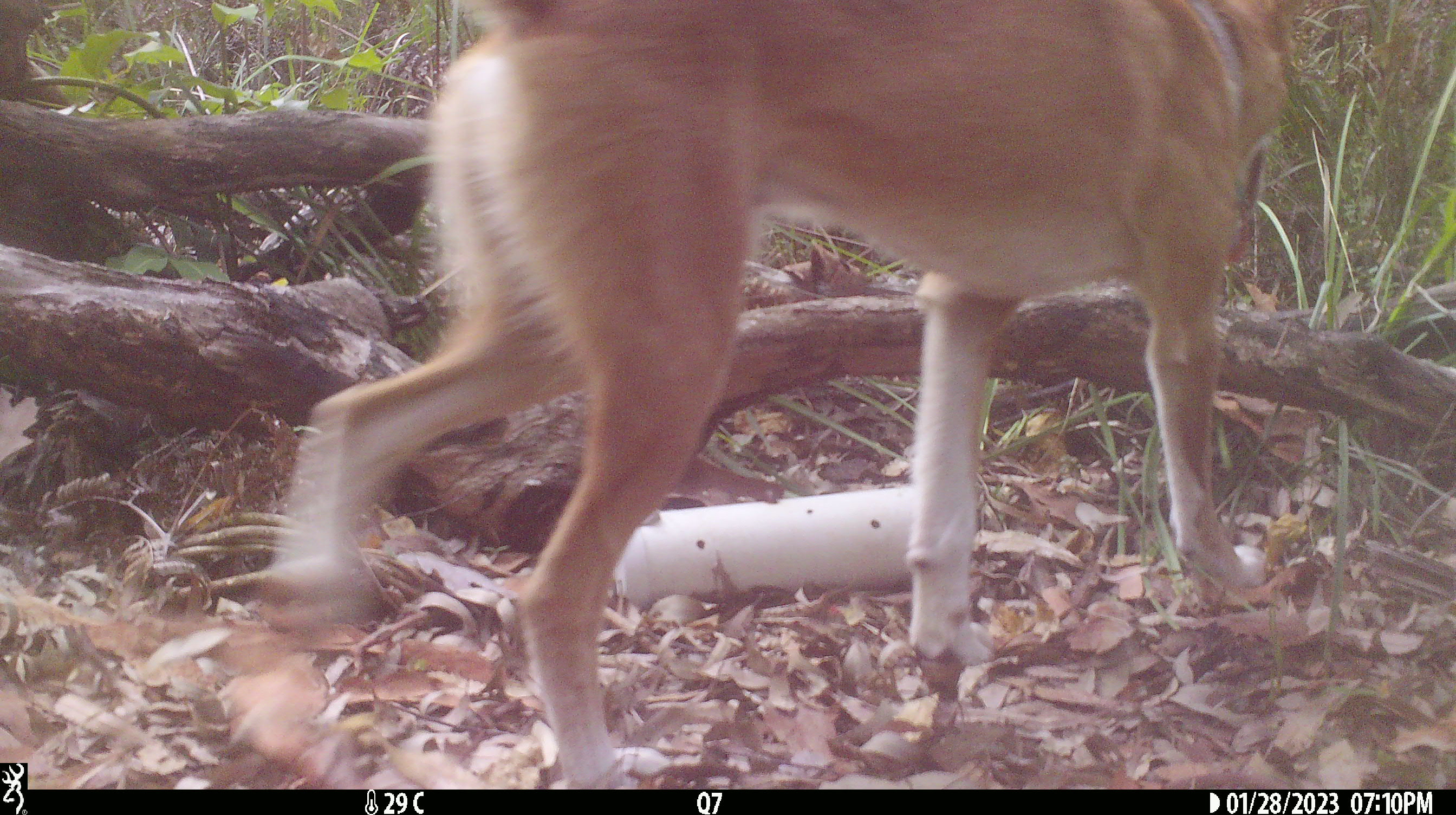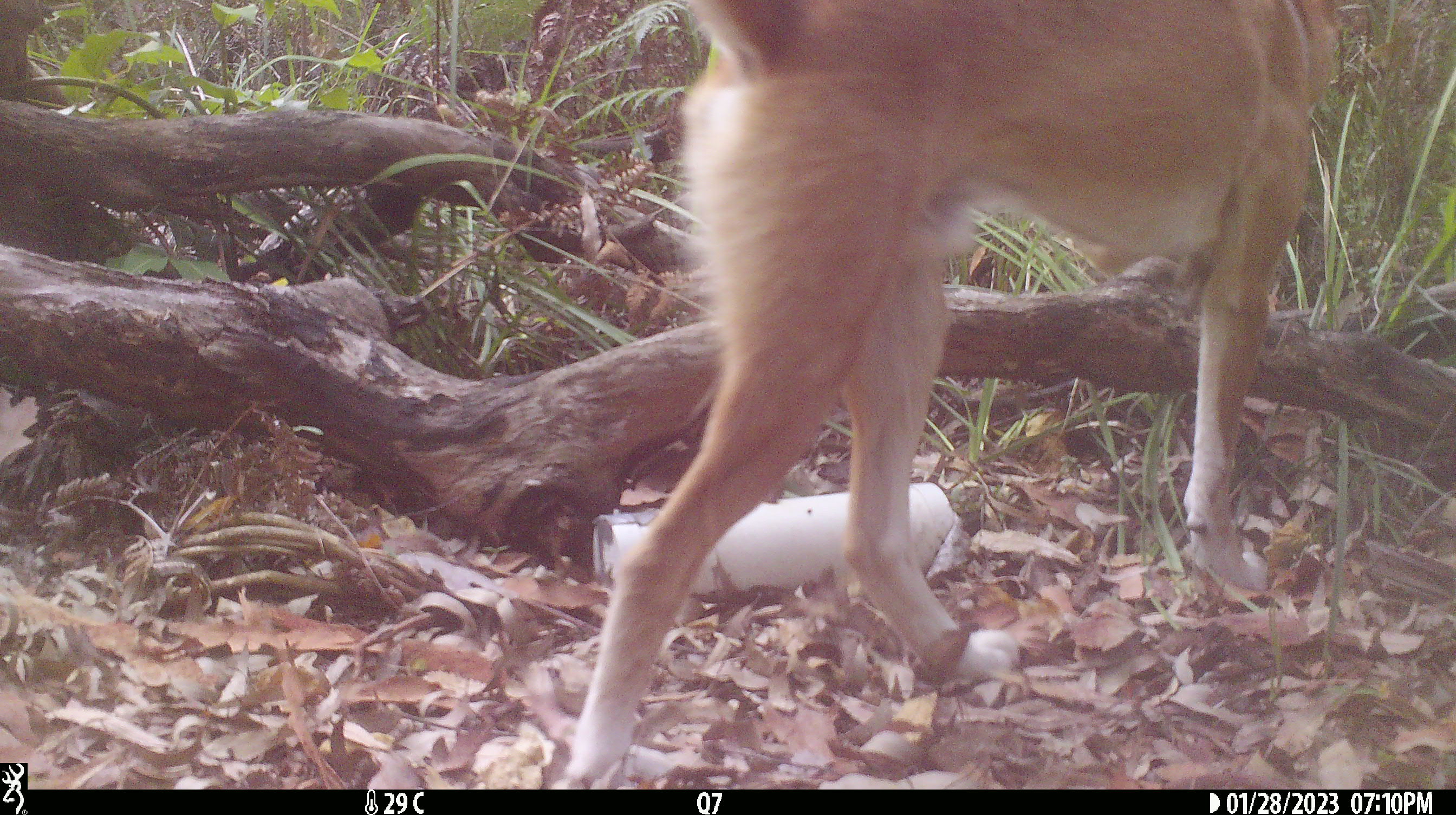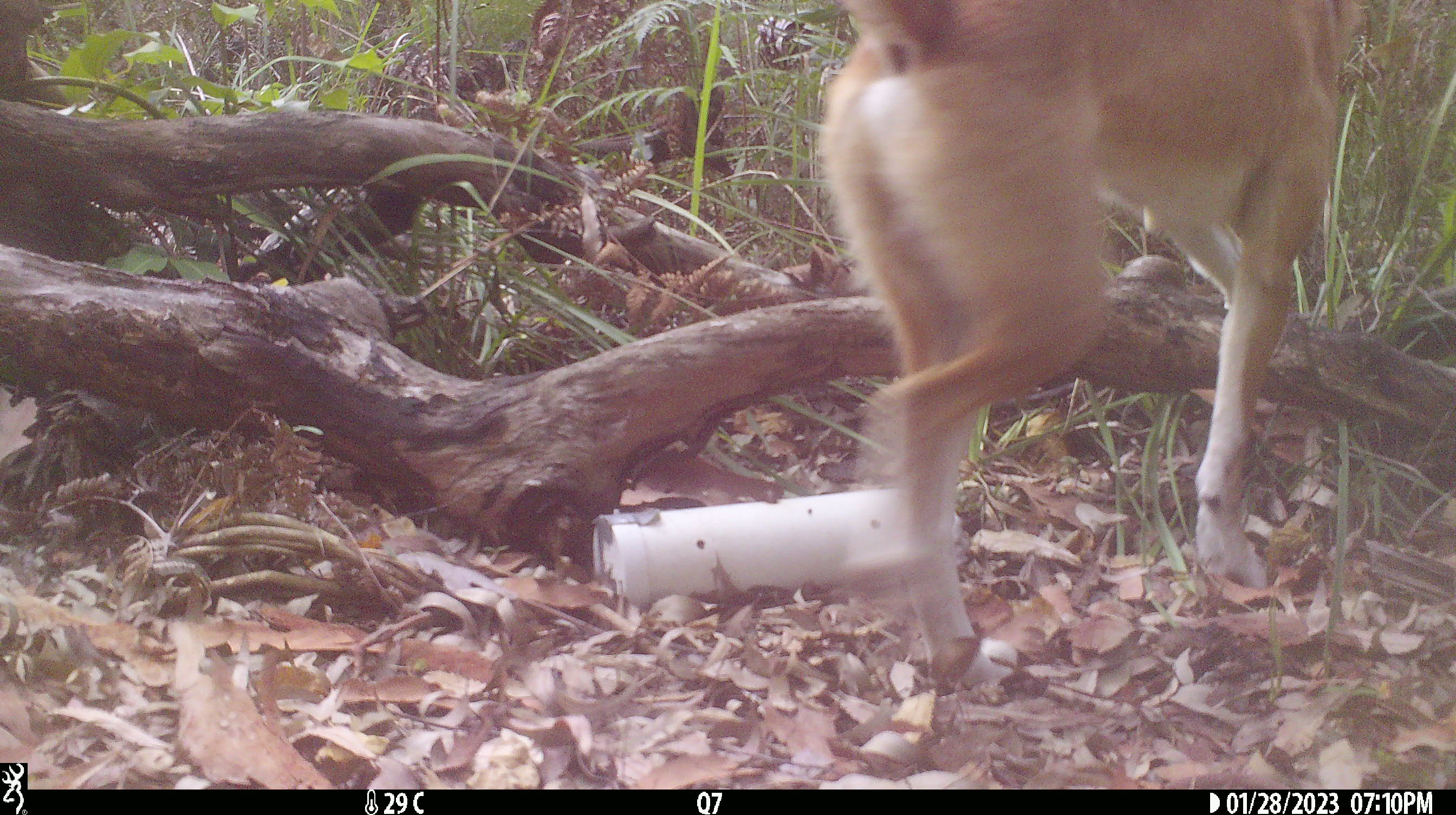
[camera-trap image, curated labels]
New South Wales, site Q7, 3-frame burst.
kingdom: Animalia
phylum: Chordata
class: Mammalia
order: Carnivora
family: Canidae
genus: Canis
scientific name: Canis familiaris dingo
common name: dingo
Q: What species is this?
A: Dingo (Canis familiaris dingo).